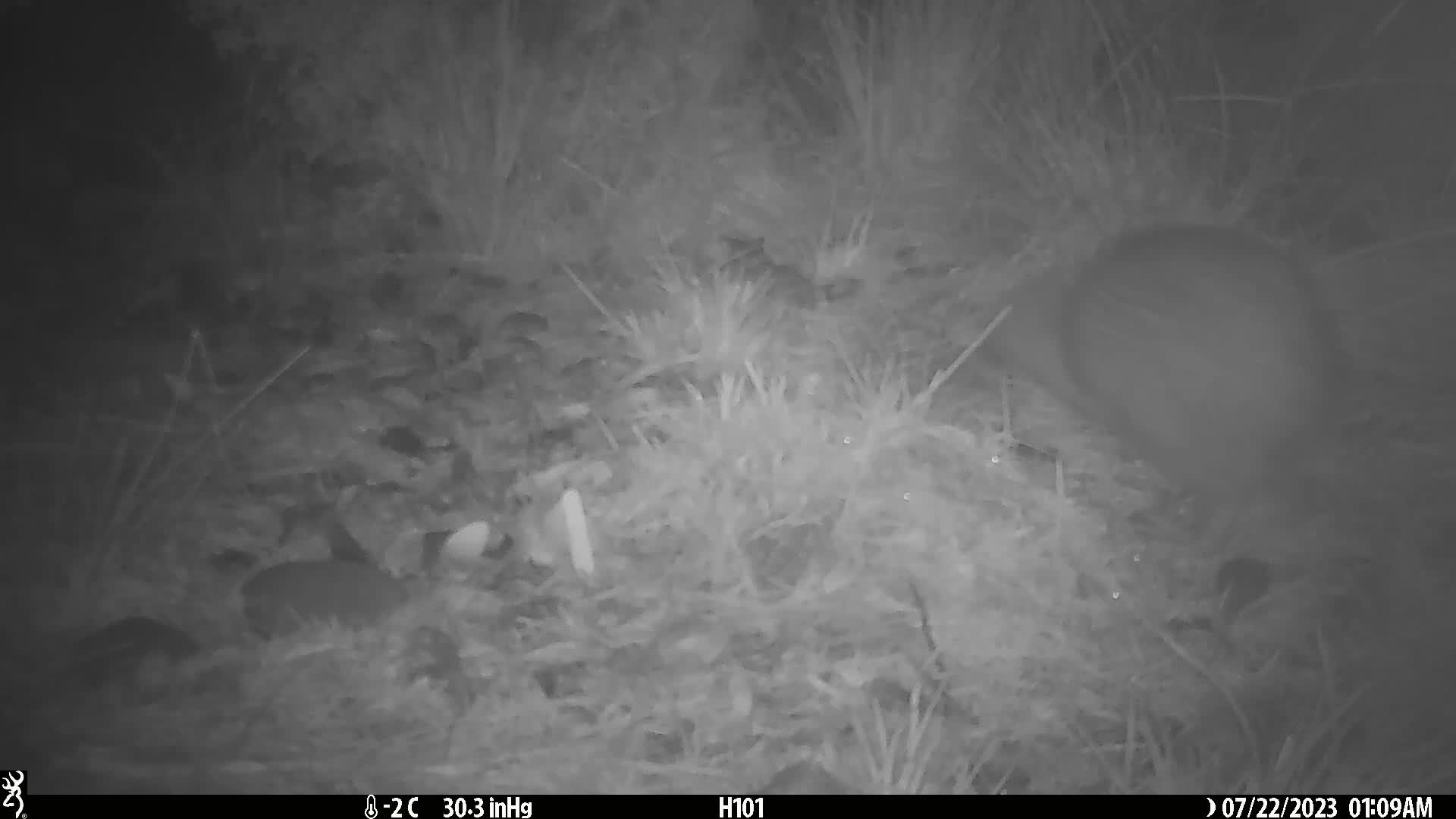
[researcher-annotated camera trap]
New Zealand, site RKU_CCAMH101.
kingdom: Animalia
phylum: Chordata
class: Aves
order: Apterygiformes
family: Apterygidae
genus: Apteryx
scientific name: Apteryx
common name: kiwi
Kiwi (Apteryx).